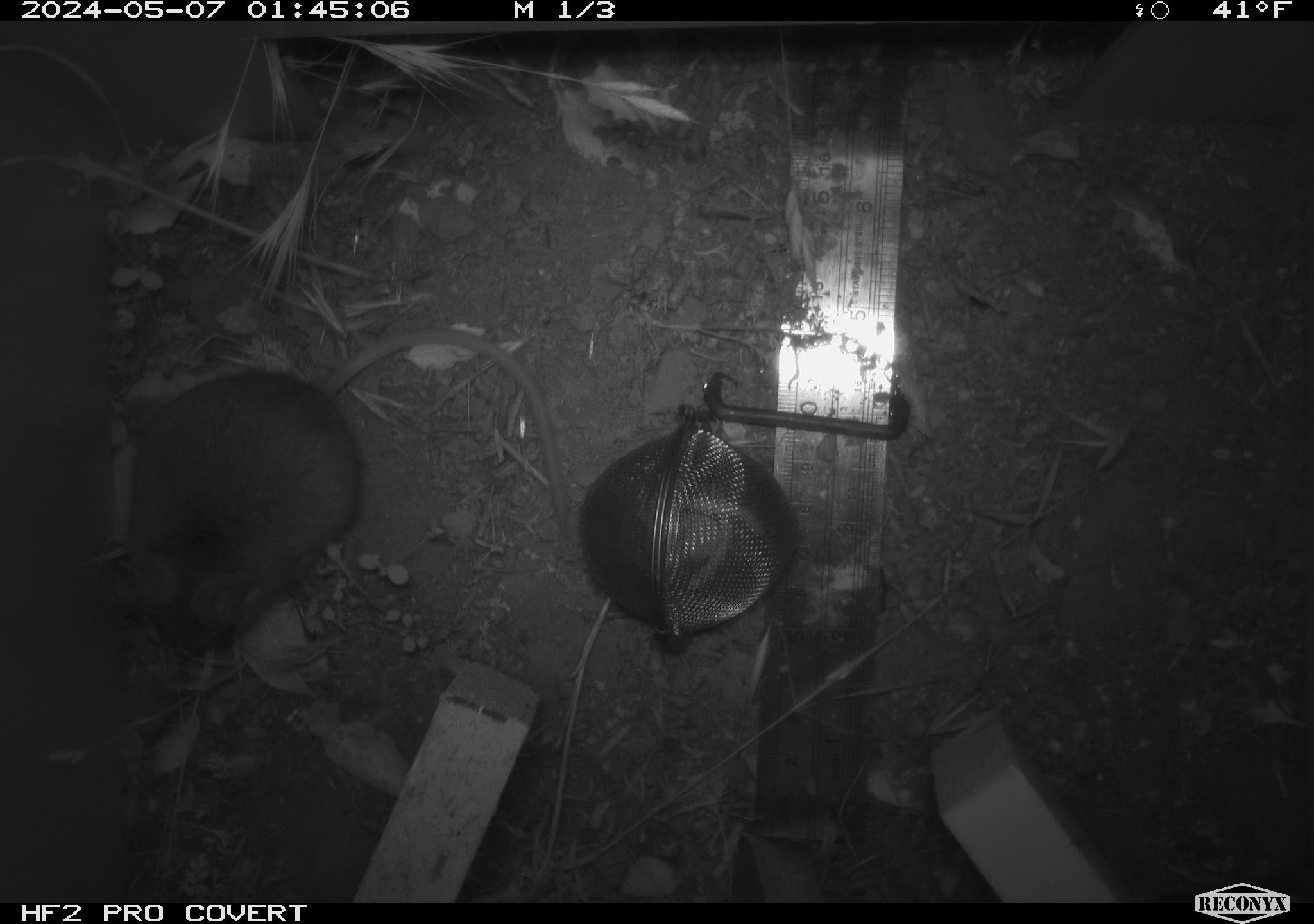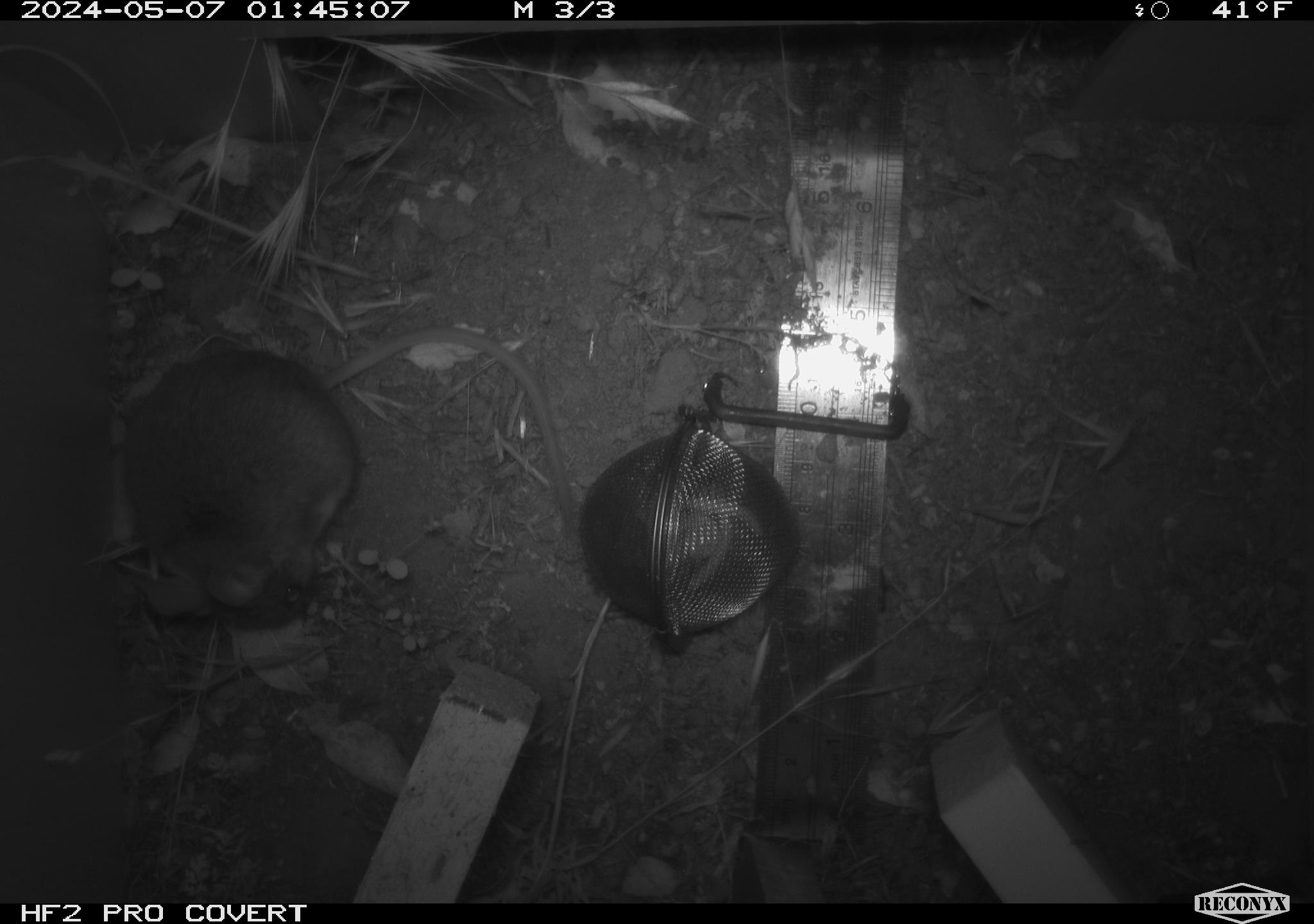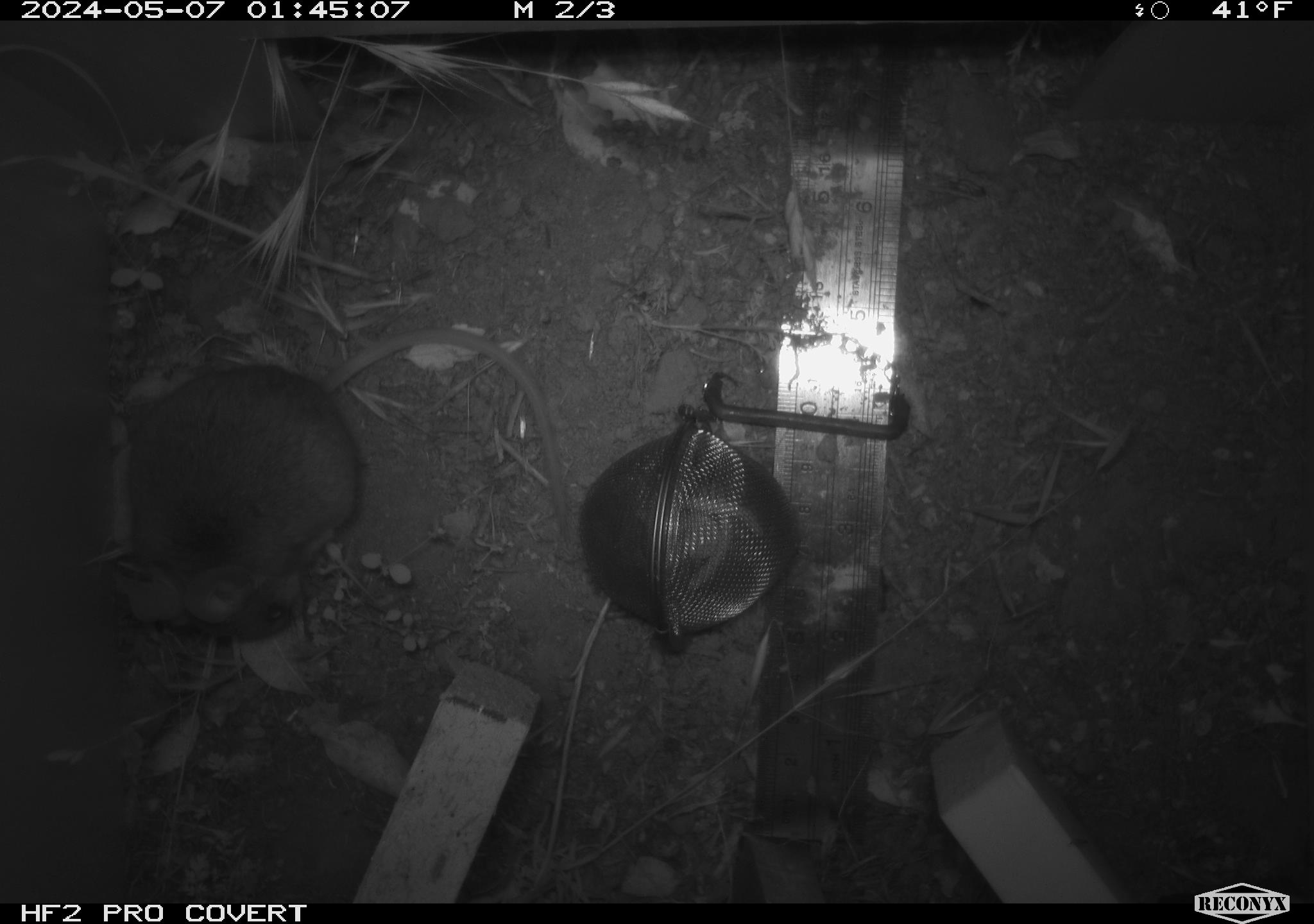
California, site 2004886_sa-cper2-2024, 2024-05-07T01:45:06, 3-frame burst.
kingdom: Animalia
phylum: Chordata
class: Mammalia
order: Rodentia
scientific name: Rodentia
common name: rodent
Rodent (Rodentia).